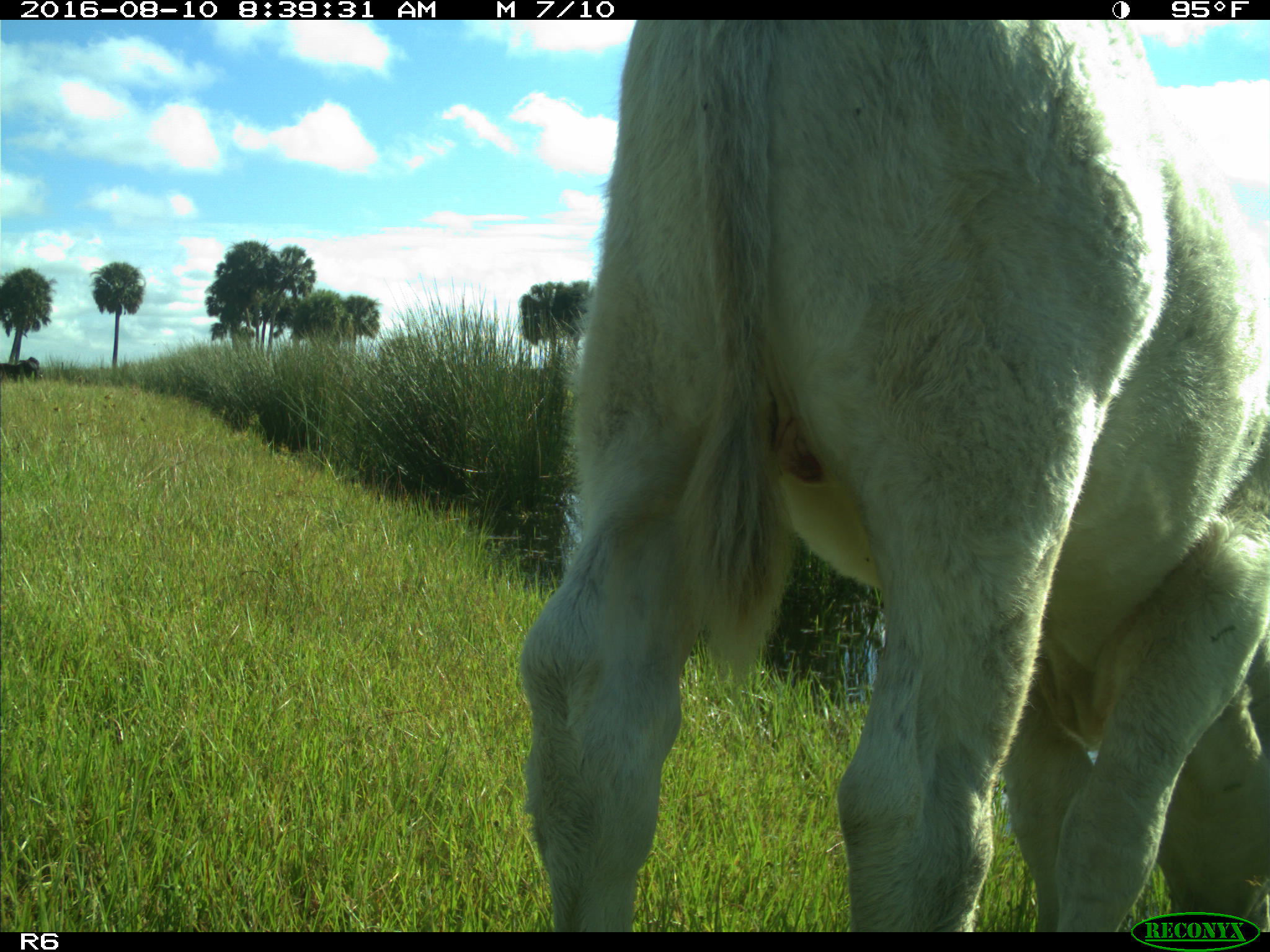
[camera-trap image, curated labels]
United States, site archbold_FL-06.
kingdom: Animalia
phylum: Chordata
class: Mammalia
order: Artiodactyla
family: Bovidae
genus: Bos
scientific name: Bos taurus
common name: domestic cow